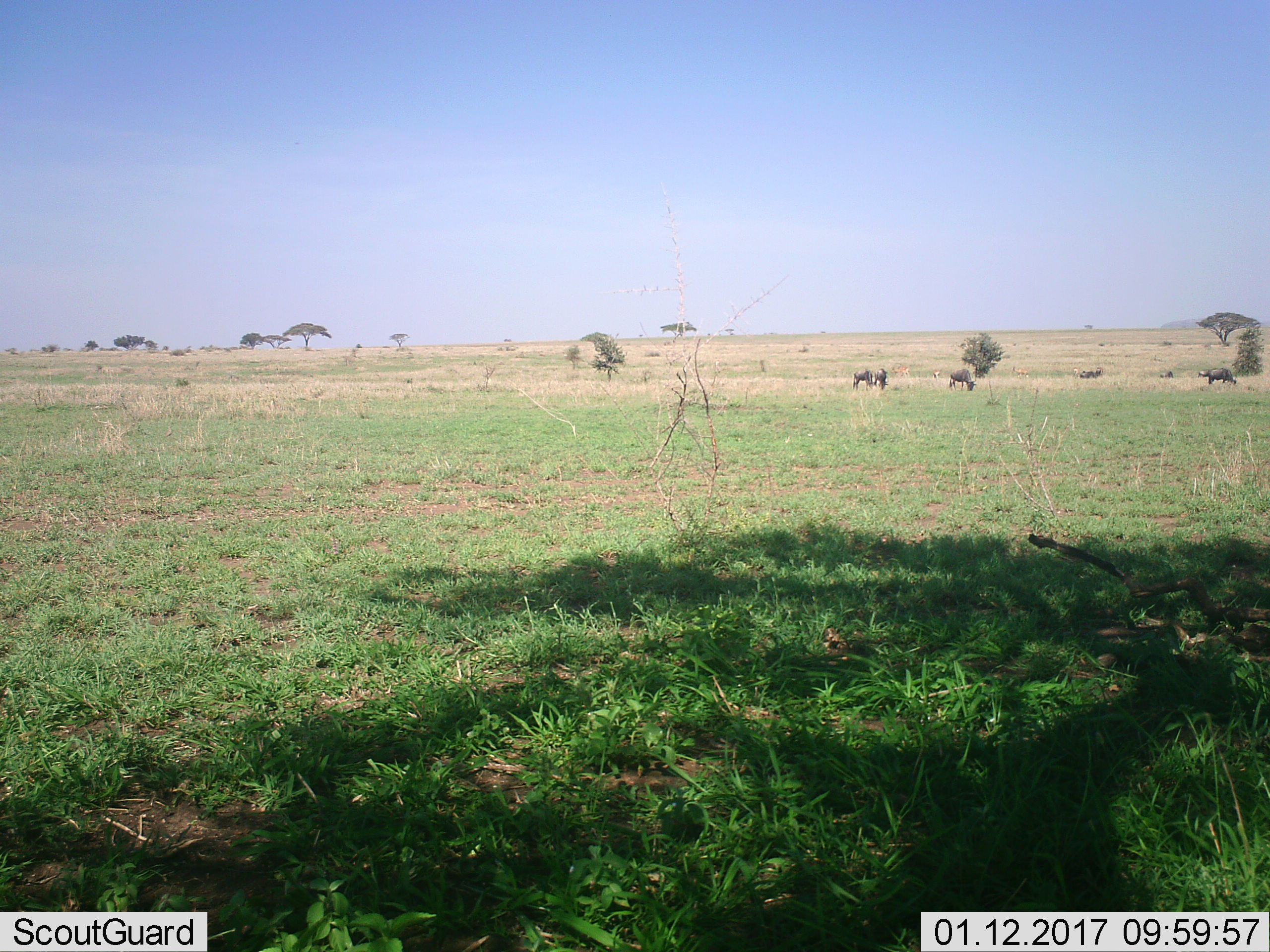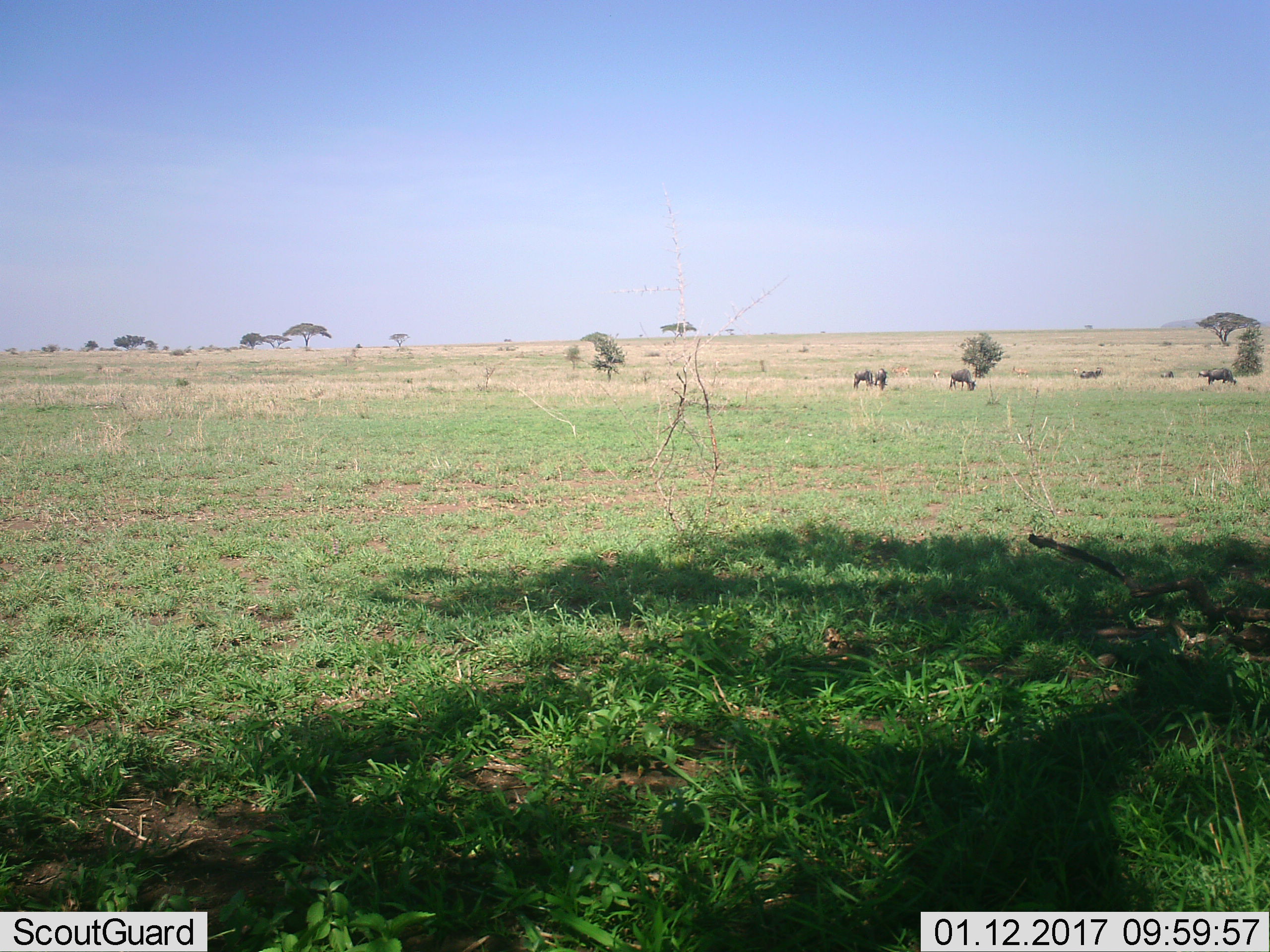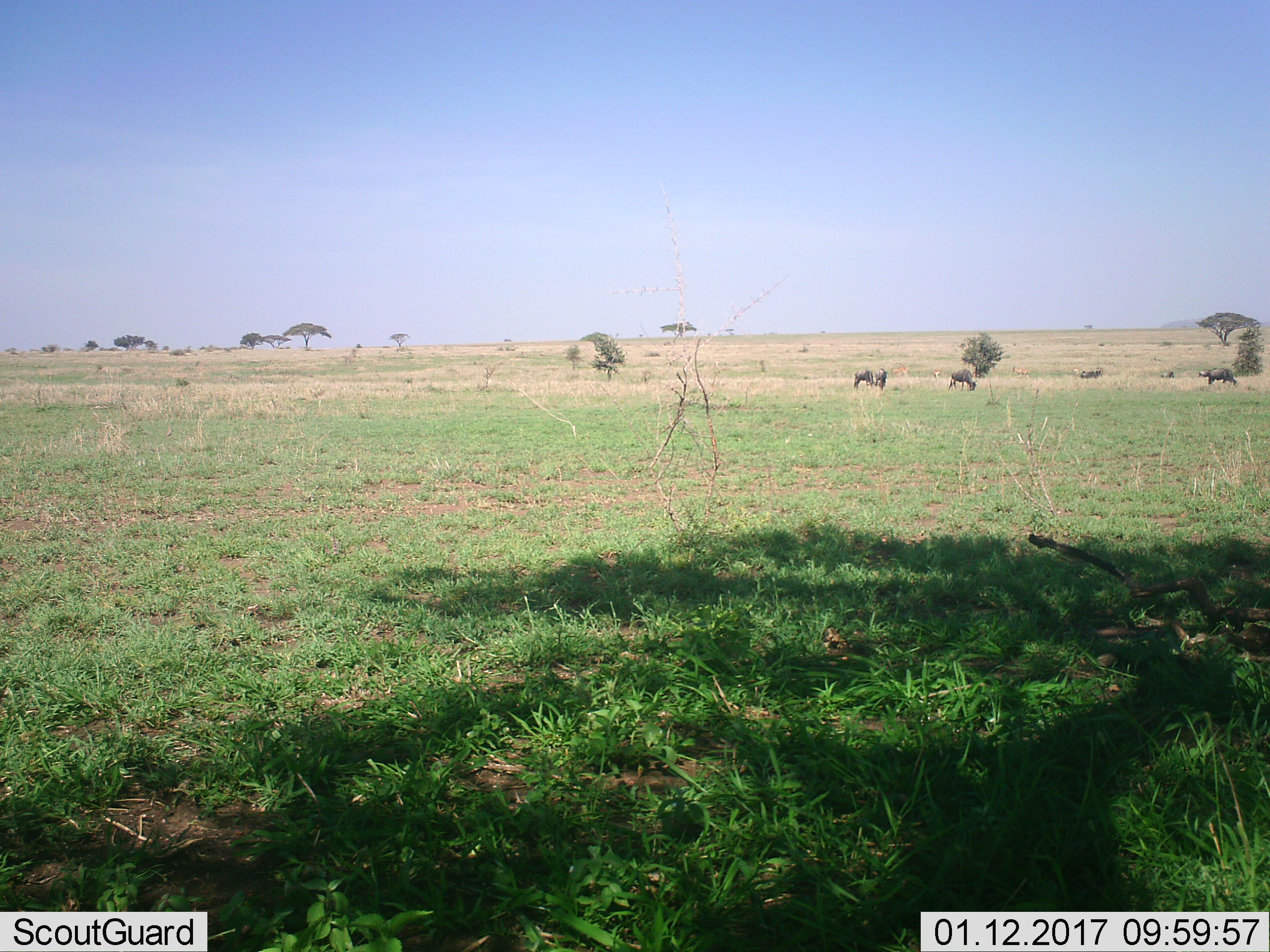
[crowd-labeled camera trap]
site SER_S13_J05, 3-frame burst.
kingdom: Animalia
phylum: Chordata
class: Mammalia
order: Artiodactyla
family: Bovidae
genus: Connochaetes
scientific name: Connochaetes taurinus taurinus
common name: blue wildebeest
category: wildebeestblue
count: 6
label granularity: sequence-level